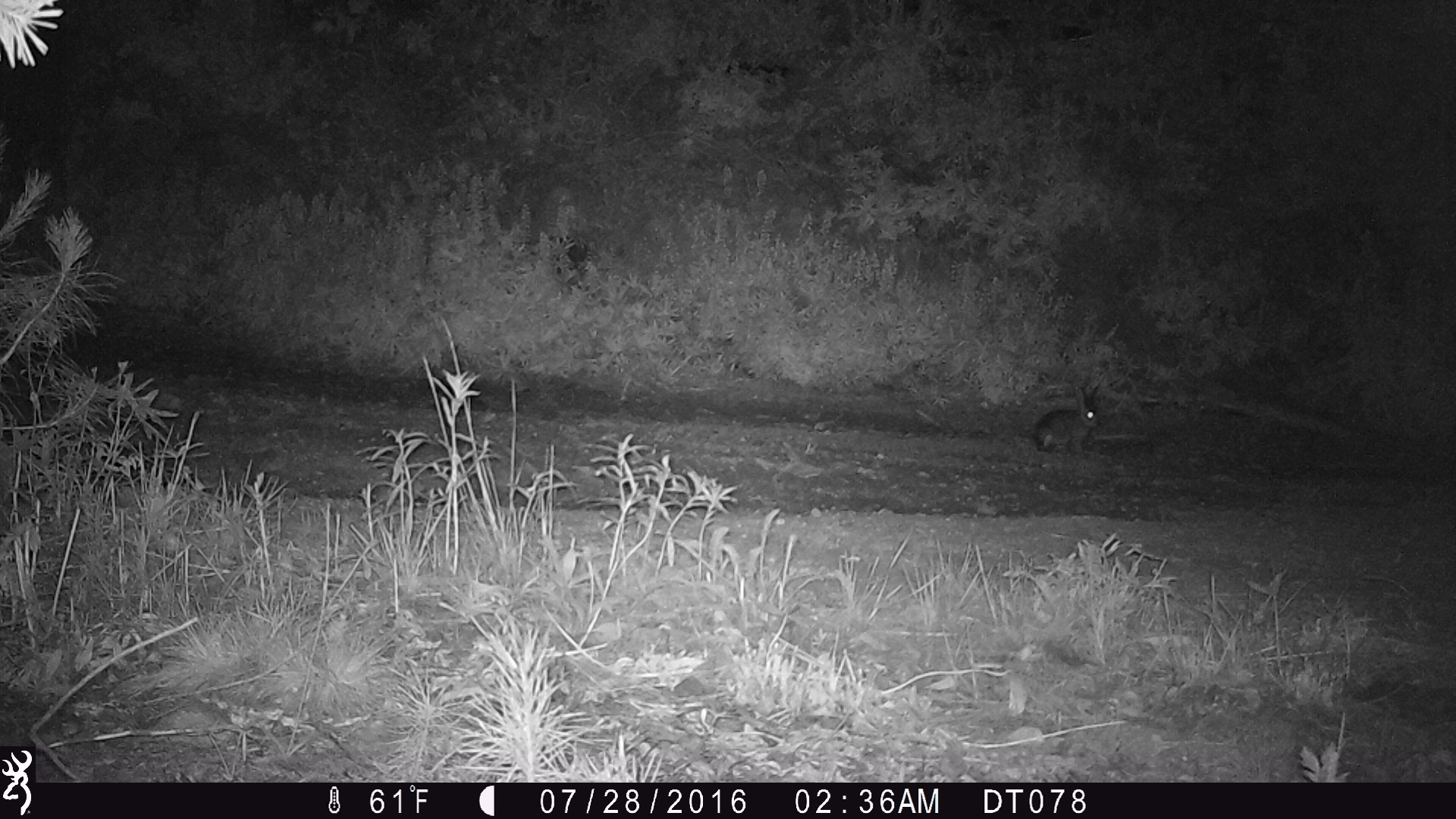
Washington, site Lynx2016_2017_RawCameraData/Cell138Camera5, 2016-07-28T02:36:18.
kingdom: Animalia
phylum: Chordata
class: Mammalia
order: Lagomorpha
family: Leporidae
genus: Lepus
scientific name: Lepus americanus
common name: snowshoe hare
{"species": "Lepus americanus (snowshoe hare)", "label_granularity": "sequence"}